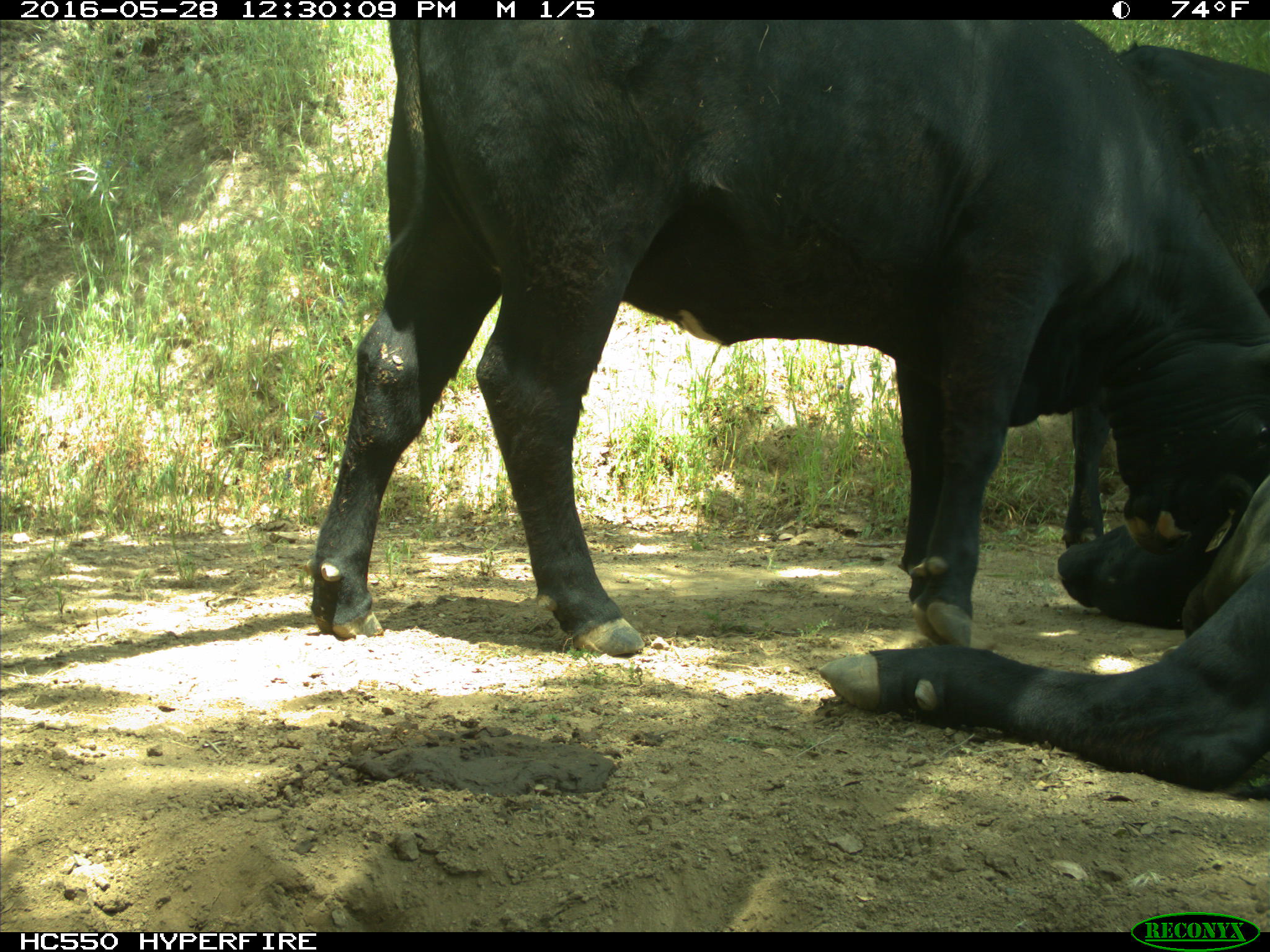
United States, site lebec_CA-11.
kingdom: Animalia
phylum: Chordata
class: Mammalia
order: Artiodactyla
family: Bovidae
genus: Bos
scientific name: Bos taurus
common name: domestic cow